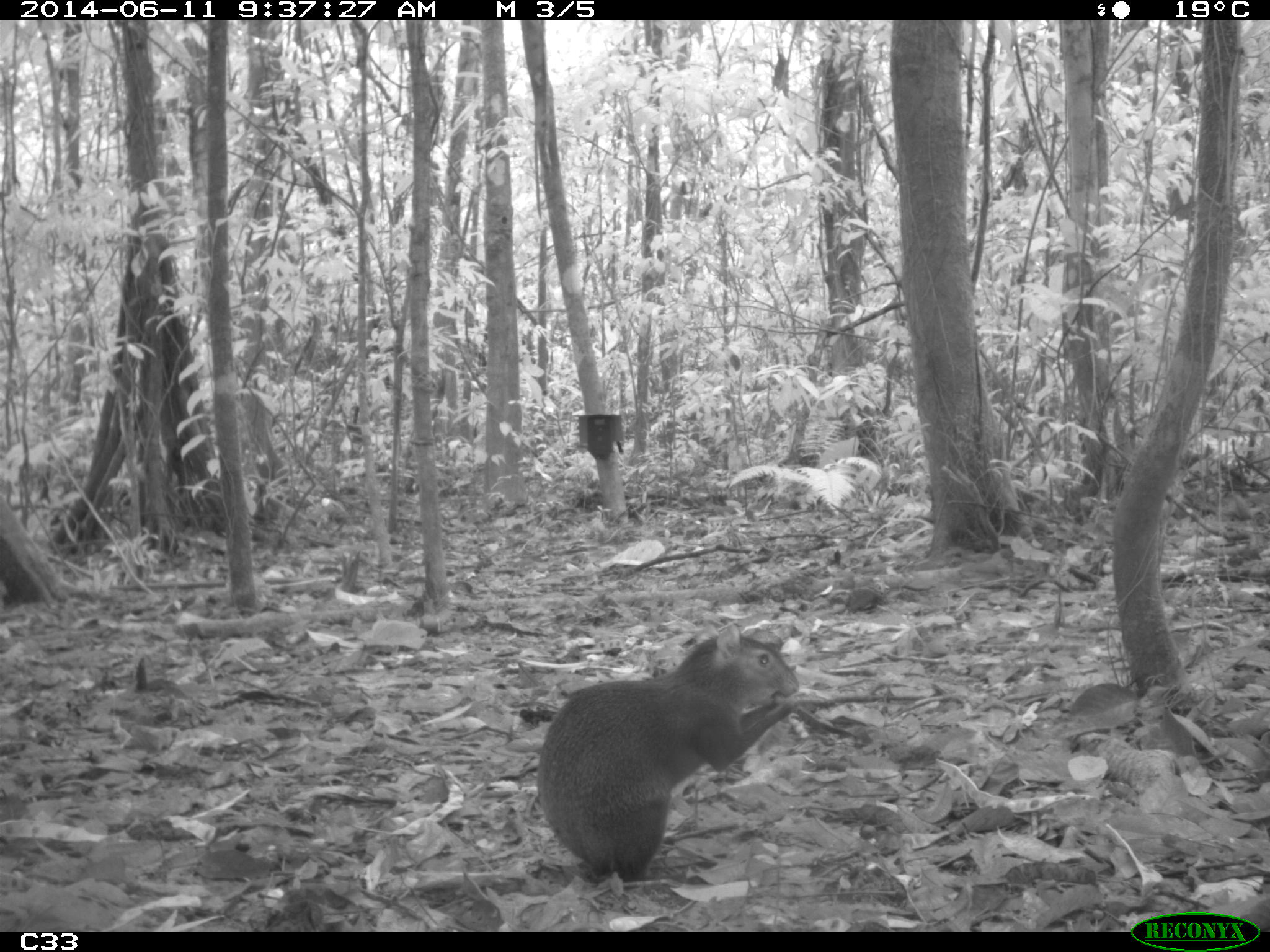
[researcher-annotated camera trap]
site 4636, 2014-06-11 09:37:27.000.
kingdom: Animalia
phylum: Chordata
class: Mammalia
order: Rodentia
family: Dasyproctidae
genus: Dasyprocta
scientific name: Dasyprocta leporina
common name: red-rumped agouti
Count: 1.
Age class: adult.